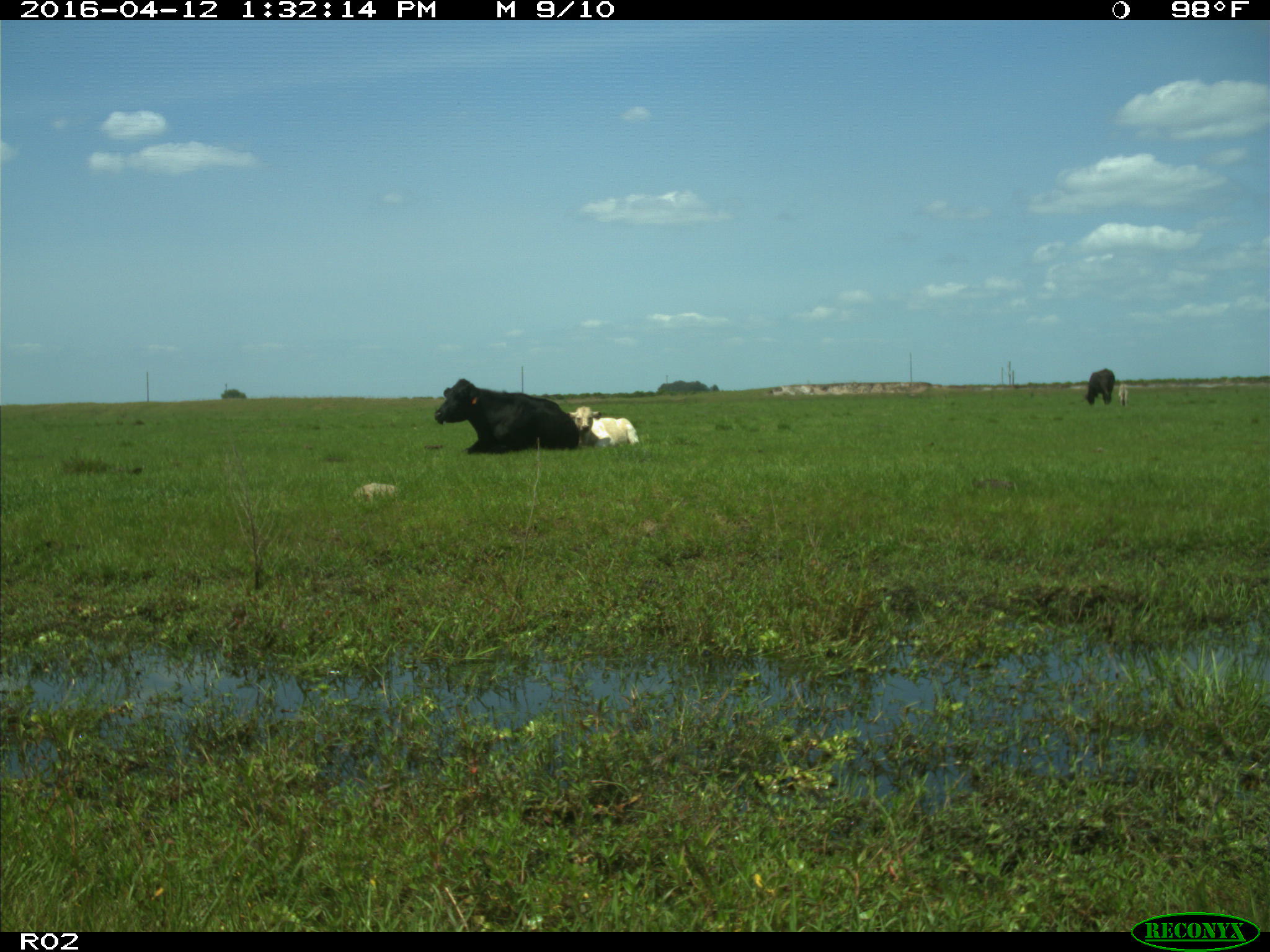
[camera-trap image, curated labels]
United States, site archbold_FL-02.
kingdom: Animalia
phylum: Chordata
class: Mammalia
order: Artiodactyla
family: Bovidae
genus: Bos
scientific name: Bos taurus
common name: domestic cow